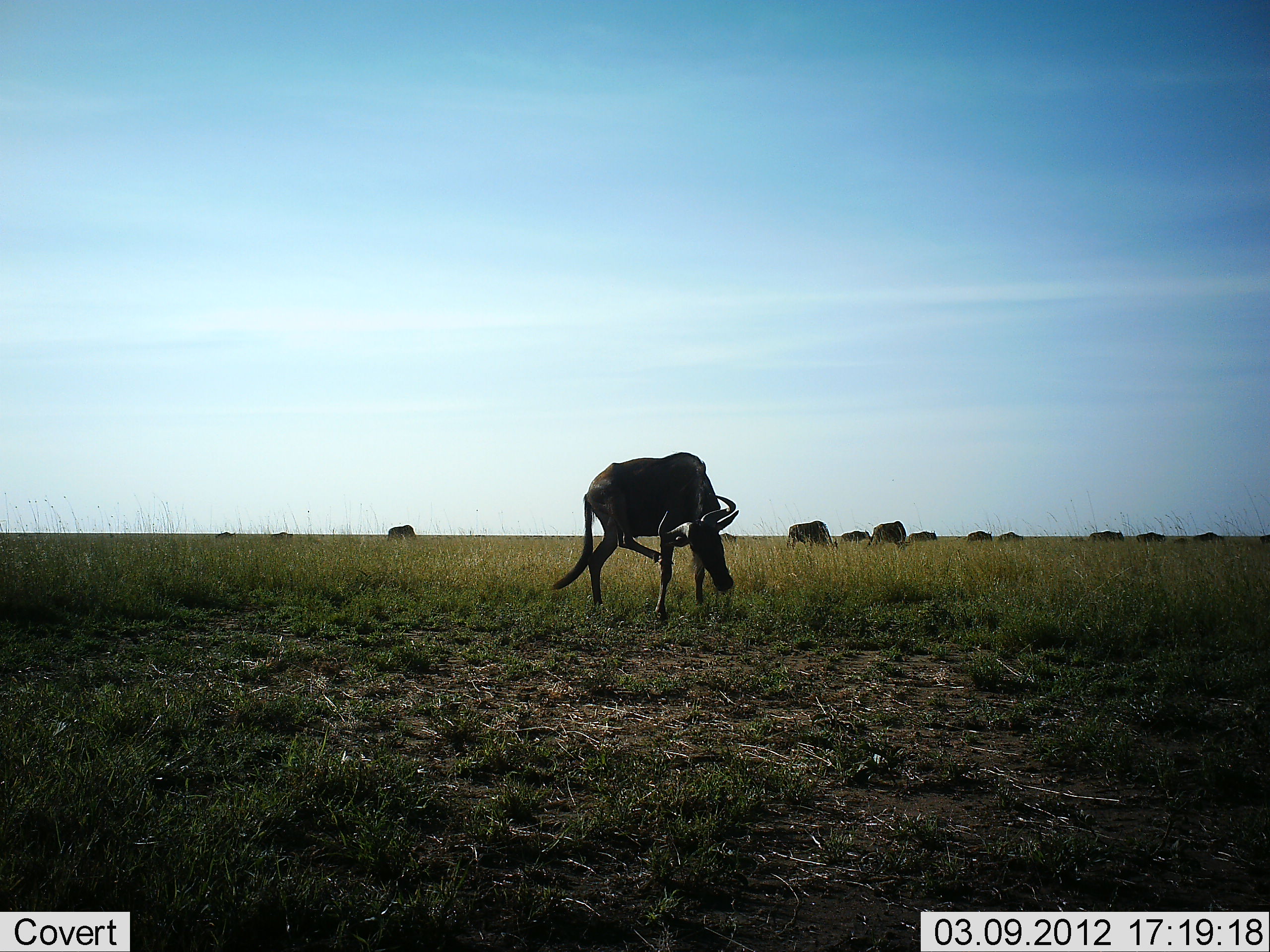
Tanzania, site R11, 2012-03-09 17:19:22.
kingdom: Animalia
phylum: Chordata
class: Mammalia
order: Artiodactyla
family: Bovidae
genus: Connochaetes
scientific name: Connochaetes taurinus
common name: blue wildebeest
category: wildebeest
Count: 11-50.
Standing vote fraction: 82%.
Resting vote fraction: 6%.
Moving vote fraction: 6%.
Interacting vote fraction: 0%.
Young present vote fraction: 0%.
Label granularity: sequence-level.